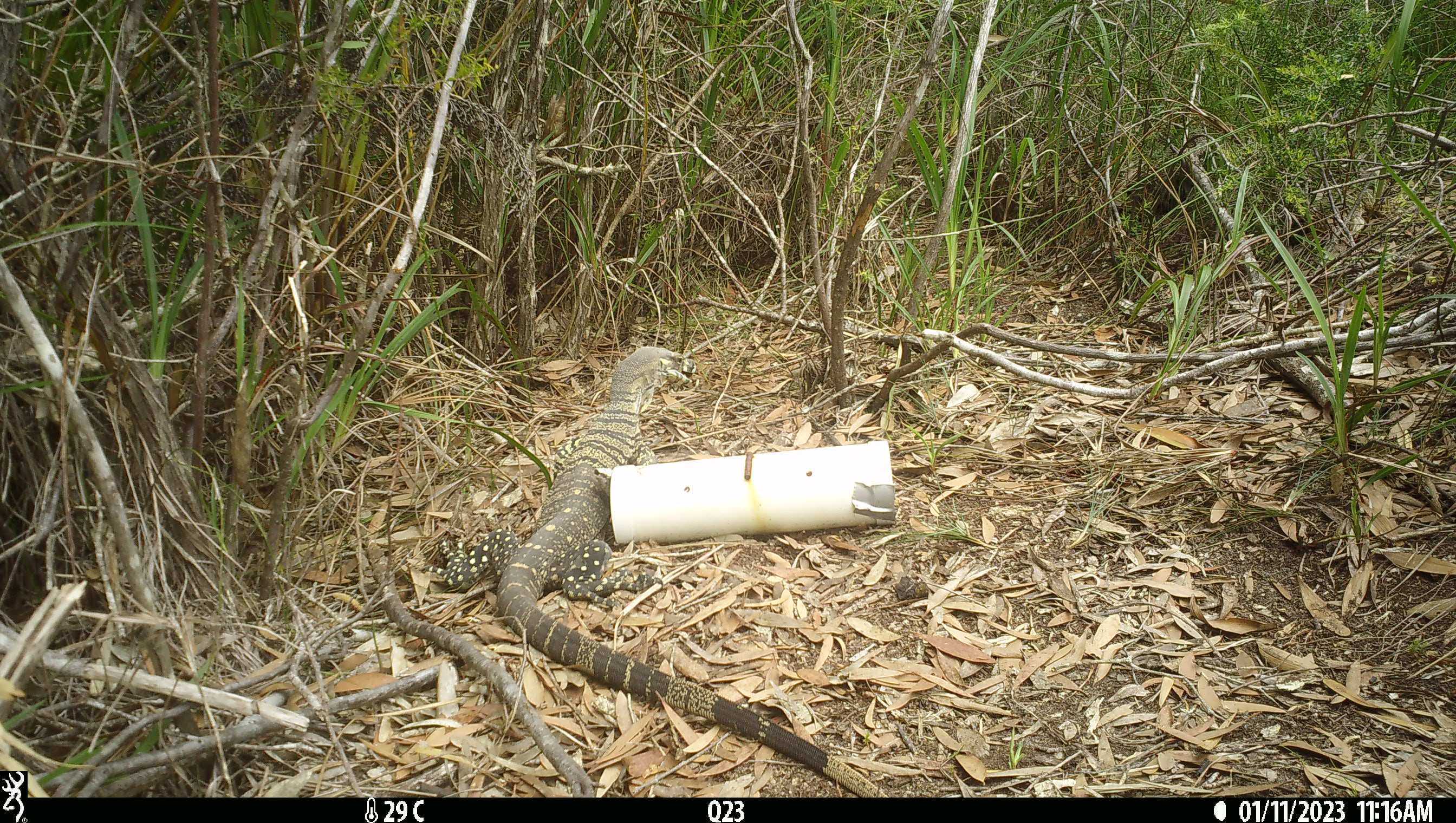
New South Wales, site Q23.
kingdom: Animalia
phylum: Chordata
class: Reptilia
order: Squamata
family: Varanidae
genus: Varanus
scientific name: Varanus varius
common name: lace monitor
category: goanna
Goanna (lace monitor) (Varanus varius).